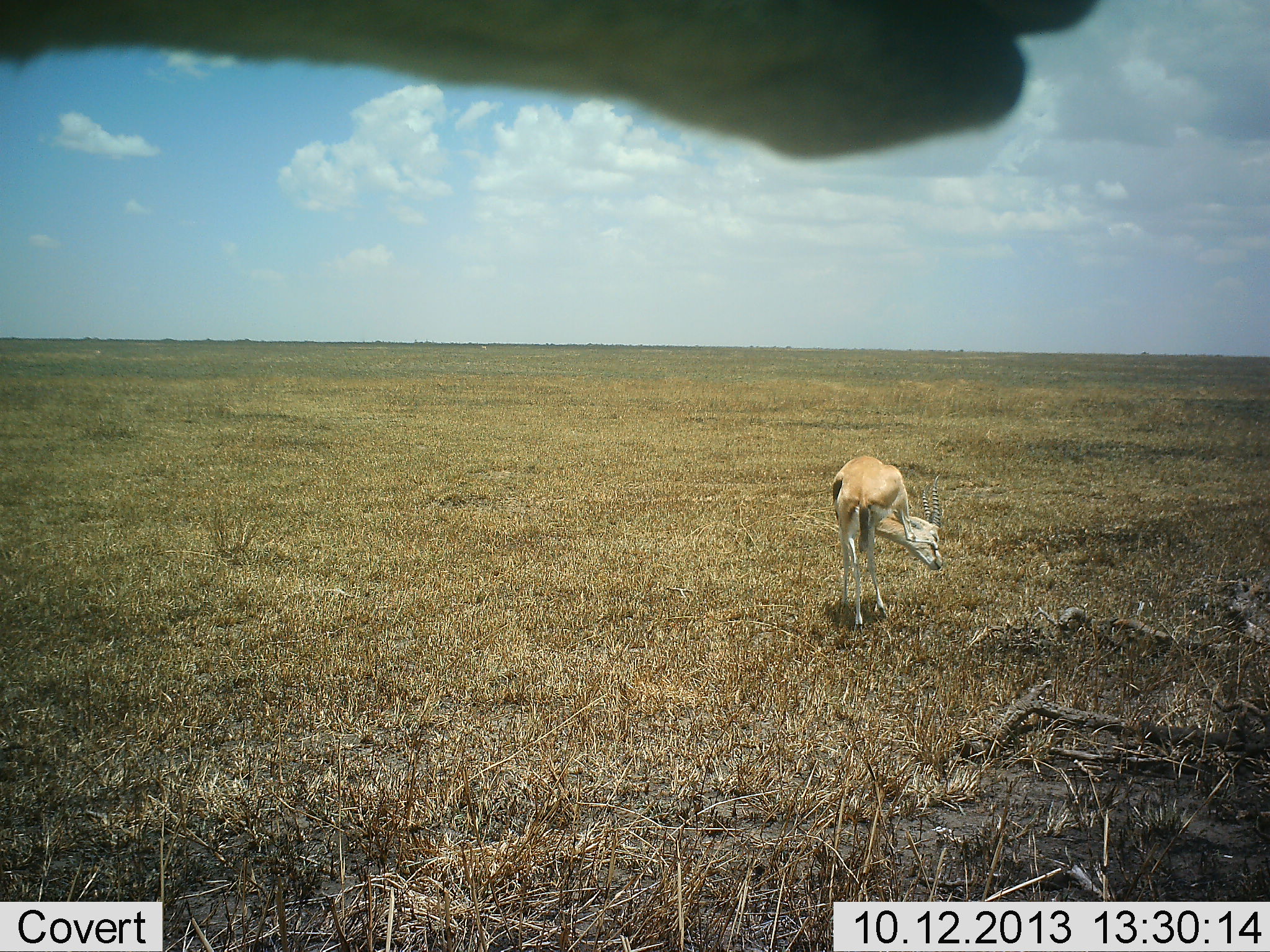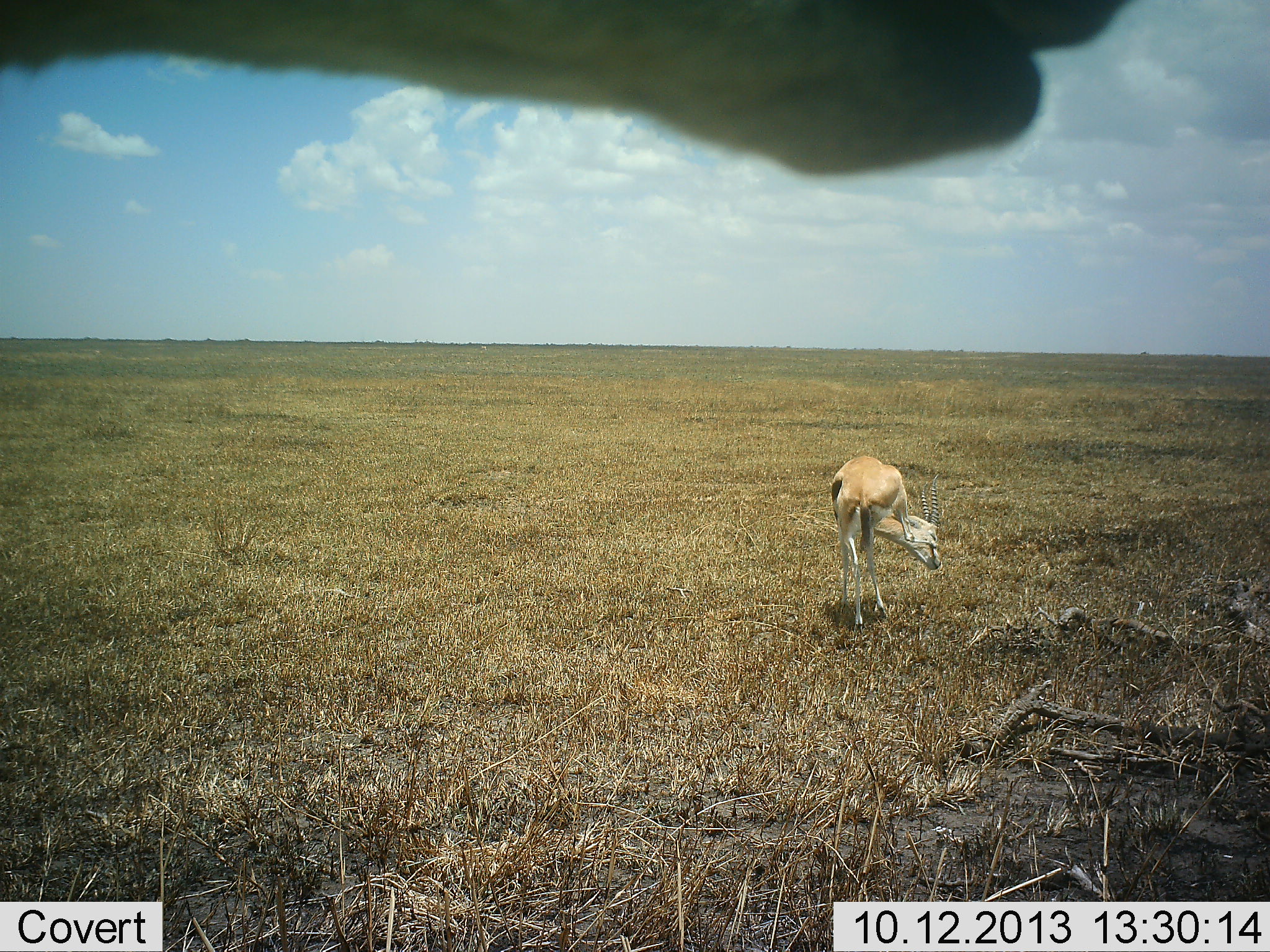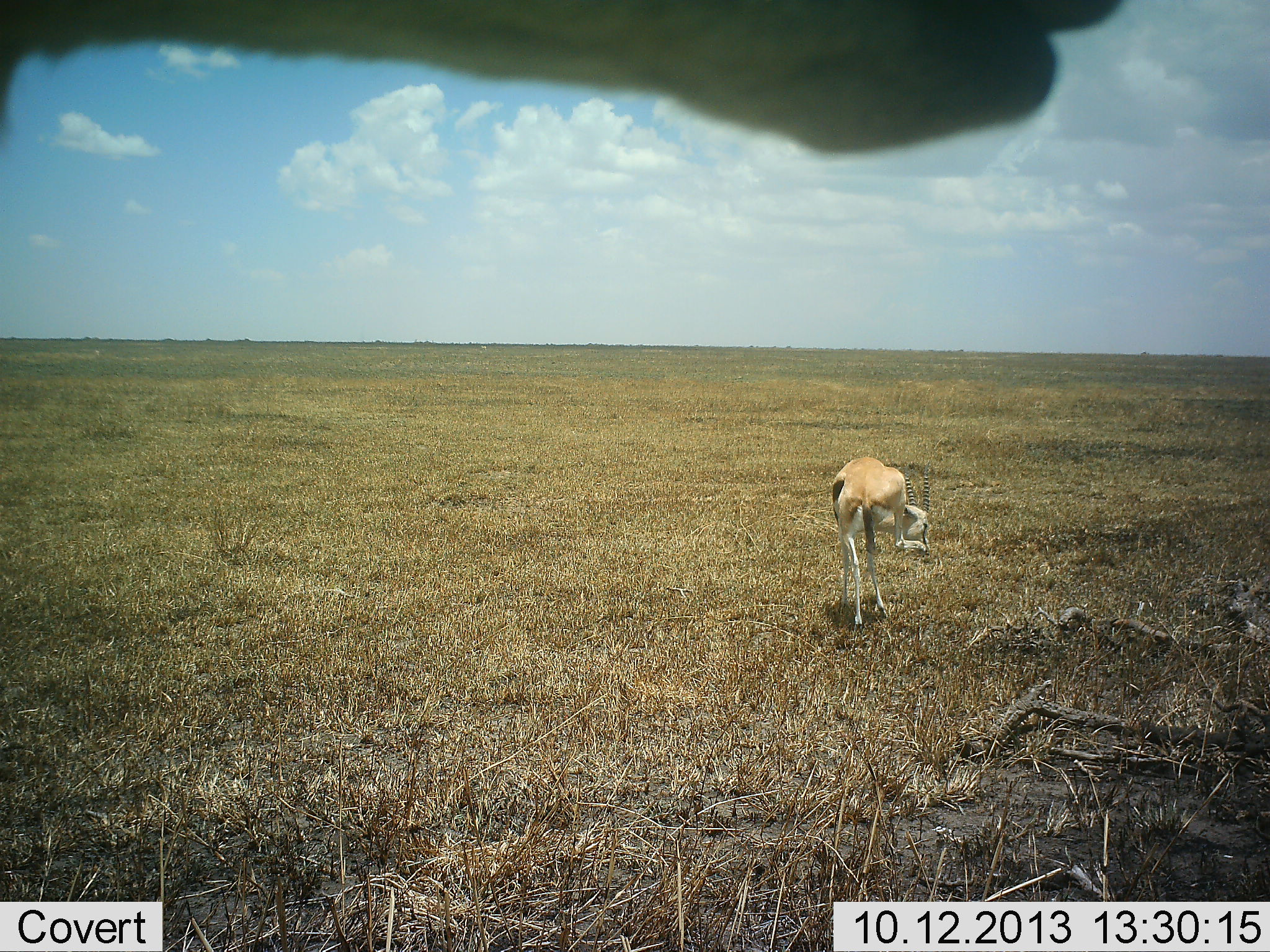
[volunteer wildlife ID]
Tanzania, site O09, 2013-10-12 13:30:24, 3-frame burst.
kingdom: Animalia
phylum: Chordata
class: Mammalia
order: Artiodactyla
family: Bovidae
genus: Eudorcas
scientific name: Eudorcas thomsonii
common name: thomson's gazelle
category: gazellethomsons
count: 2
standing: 100%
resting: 0%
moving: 0%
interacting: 0%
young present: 5%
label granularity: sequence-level